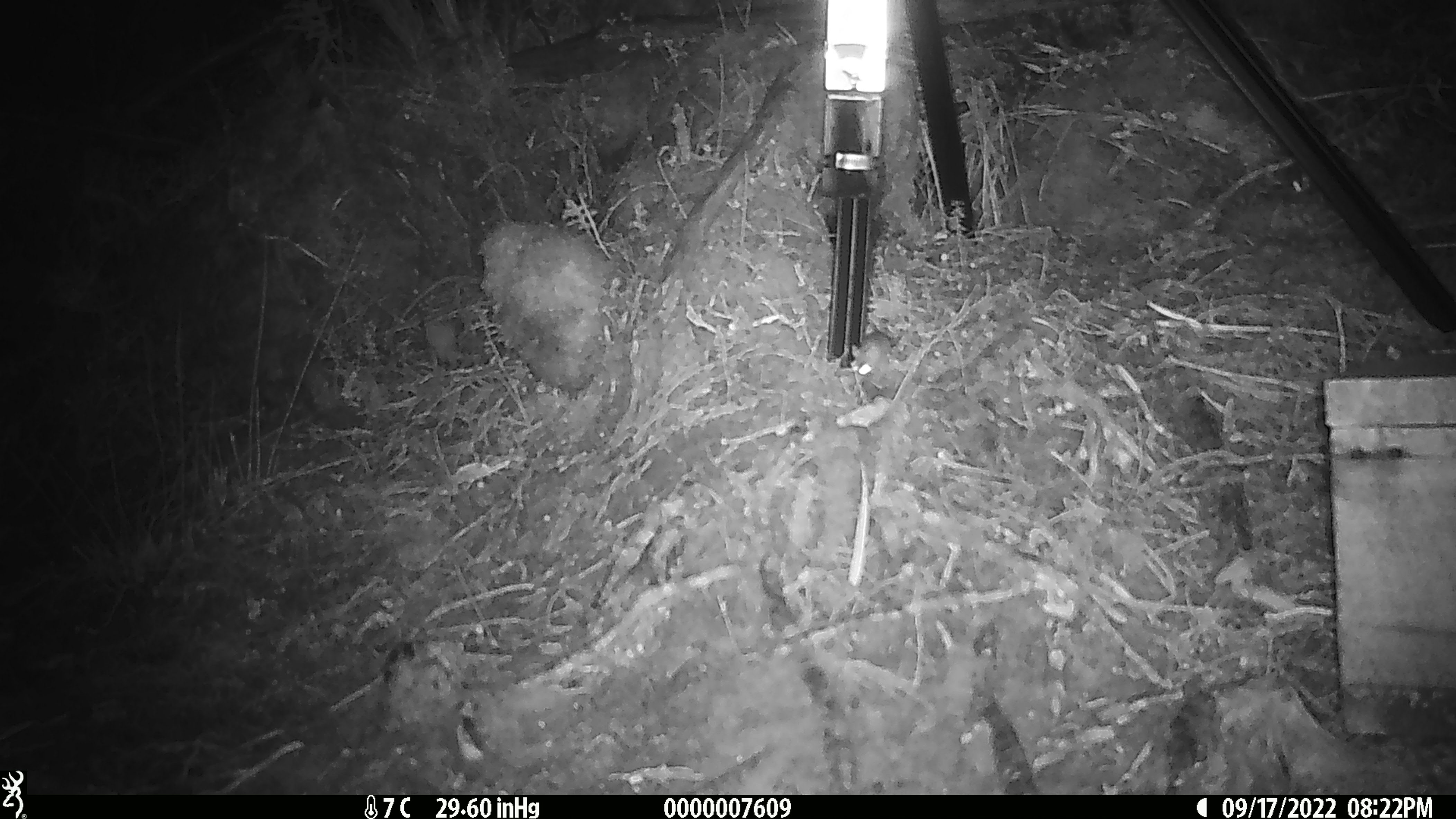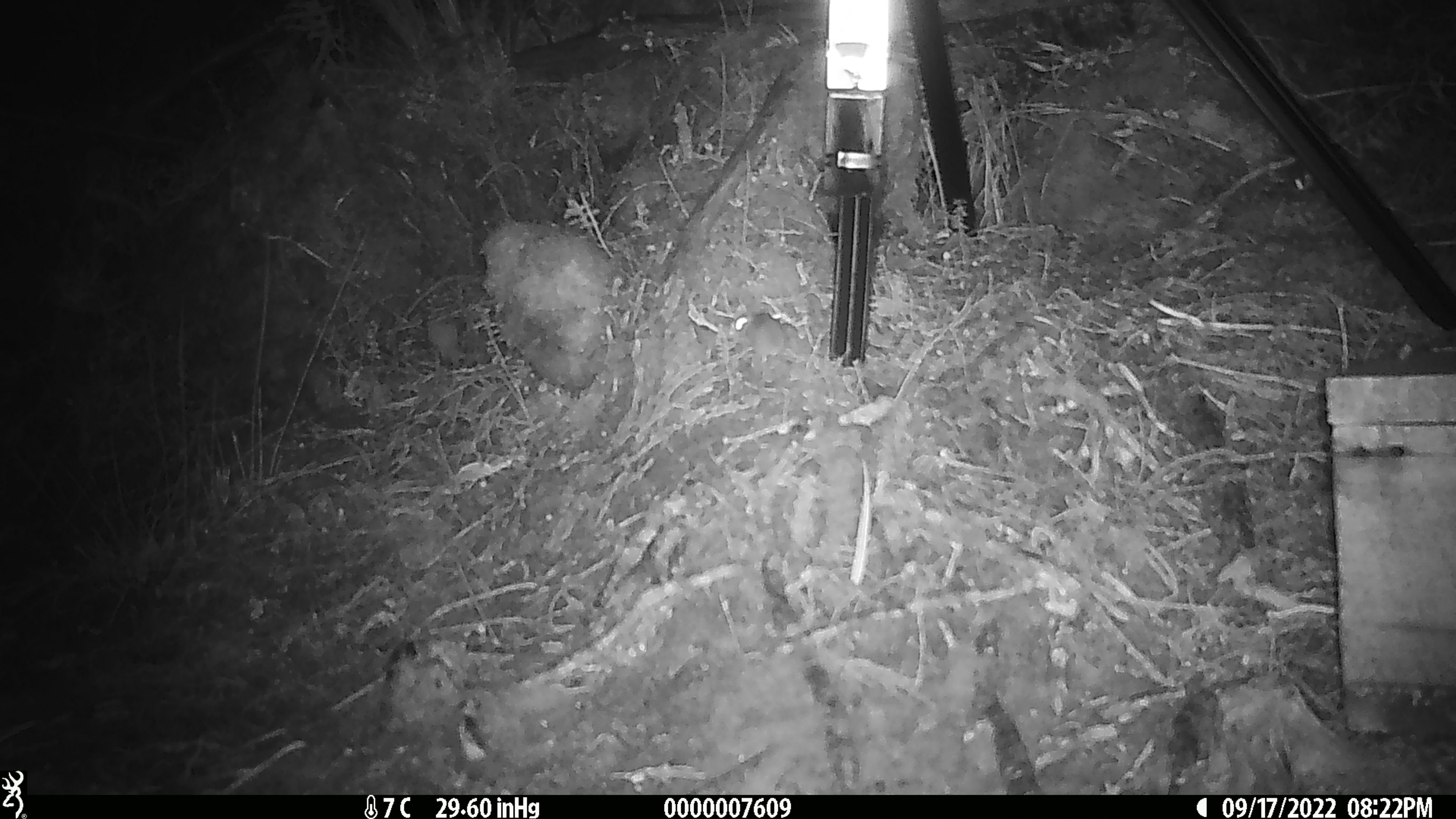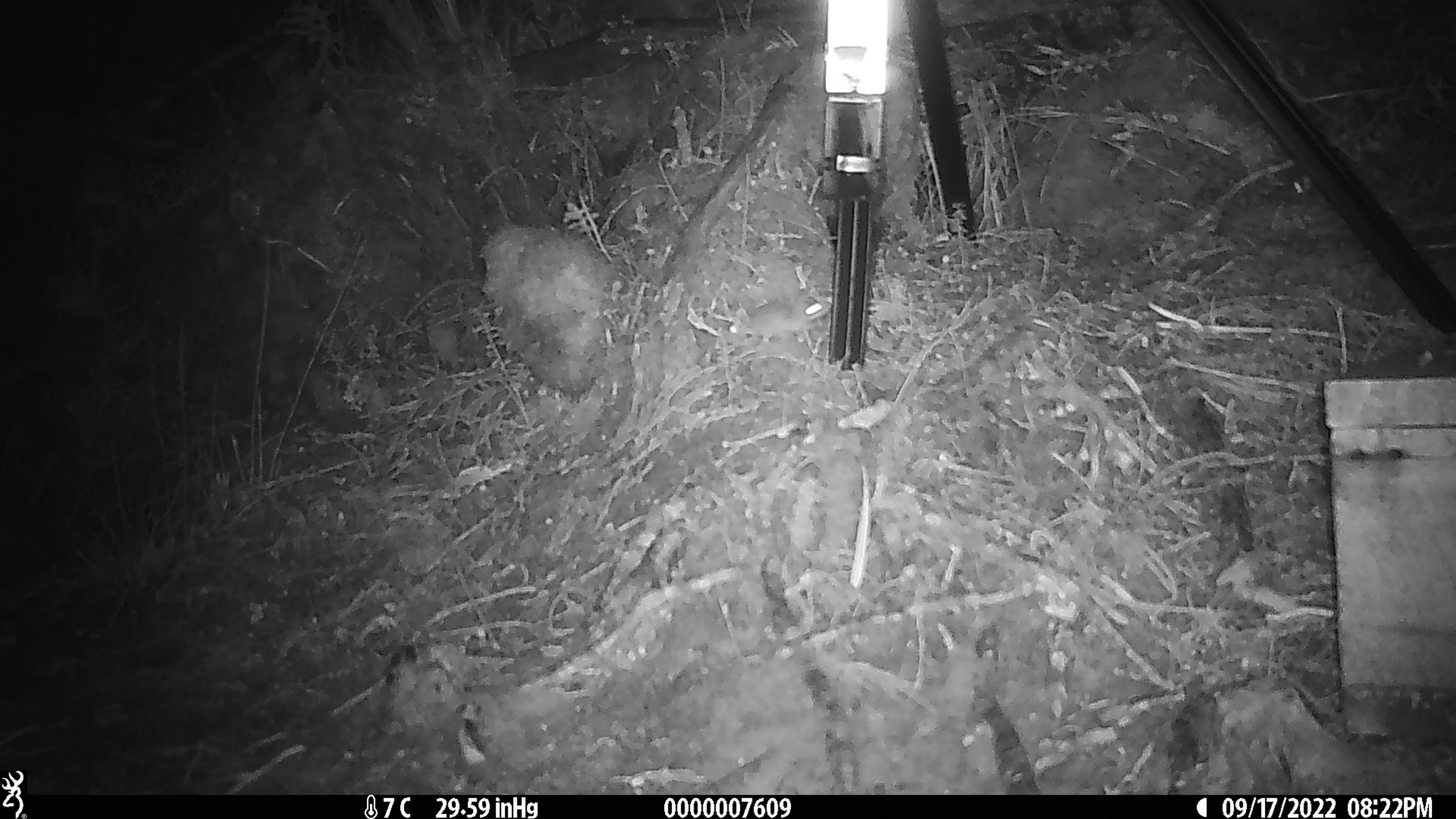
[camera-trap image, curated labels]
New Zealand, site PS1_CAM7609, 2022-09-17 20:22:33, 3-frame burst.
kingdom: Animalia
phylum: Chordata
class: Mammalia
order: Rodentia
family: Muridae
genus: Mus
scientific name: Mus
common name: mouse